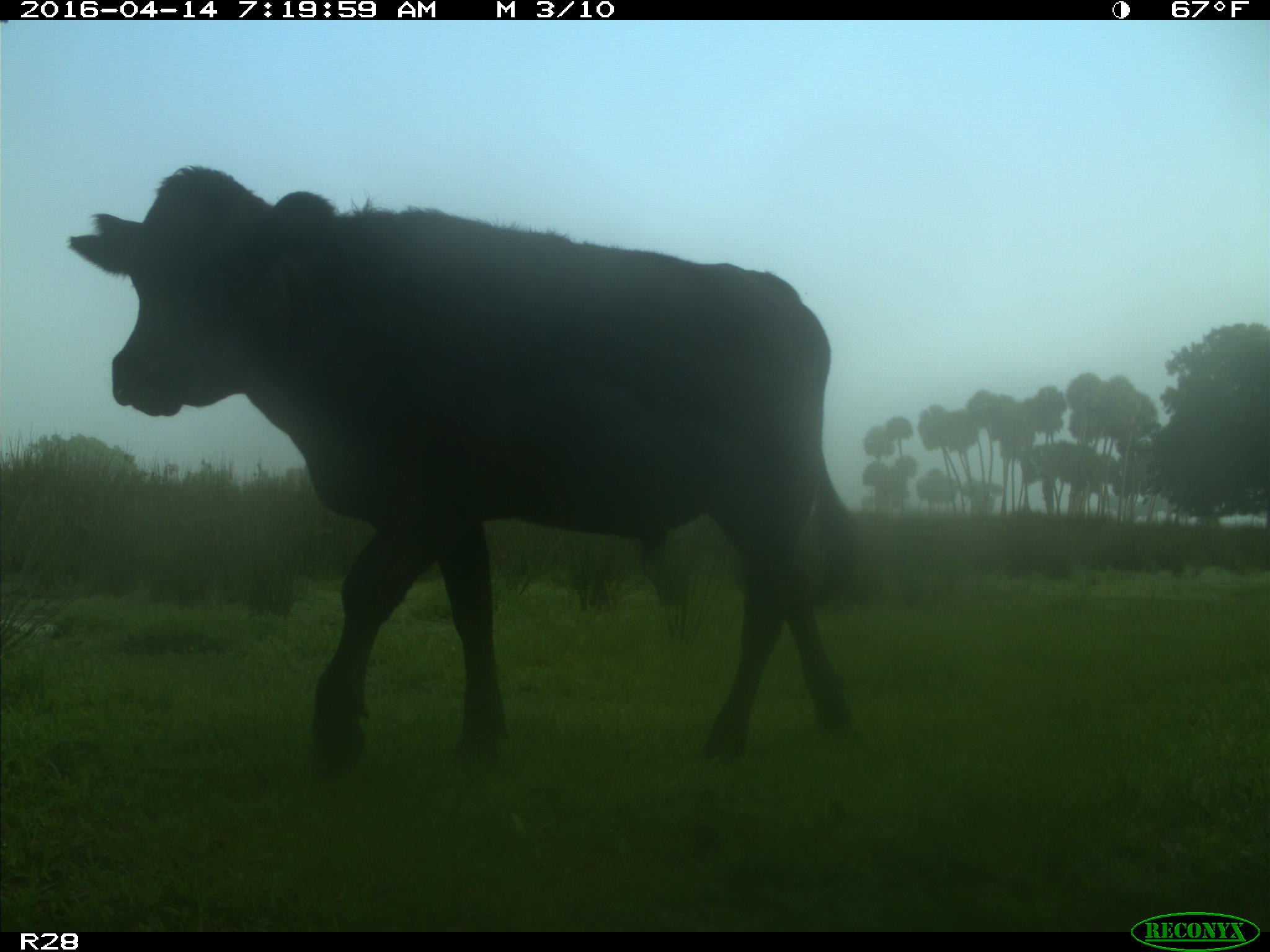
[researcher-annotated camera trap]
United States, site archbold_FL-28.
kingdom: Animalia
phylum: Chordata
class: Mammalia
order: Artiodactyla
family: Bovidae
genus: Bos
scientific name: Bos taurus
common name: domestic cow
Bos taurus (domestic cow).